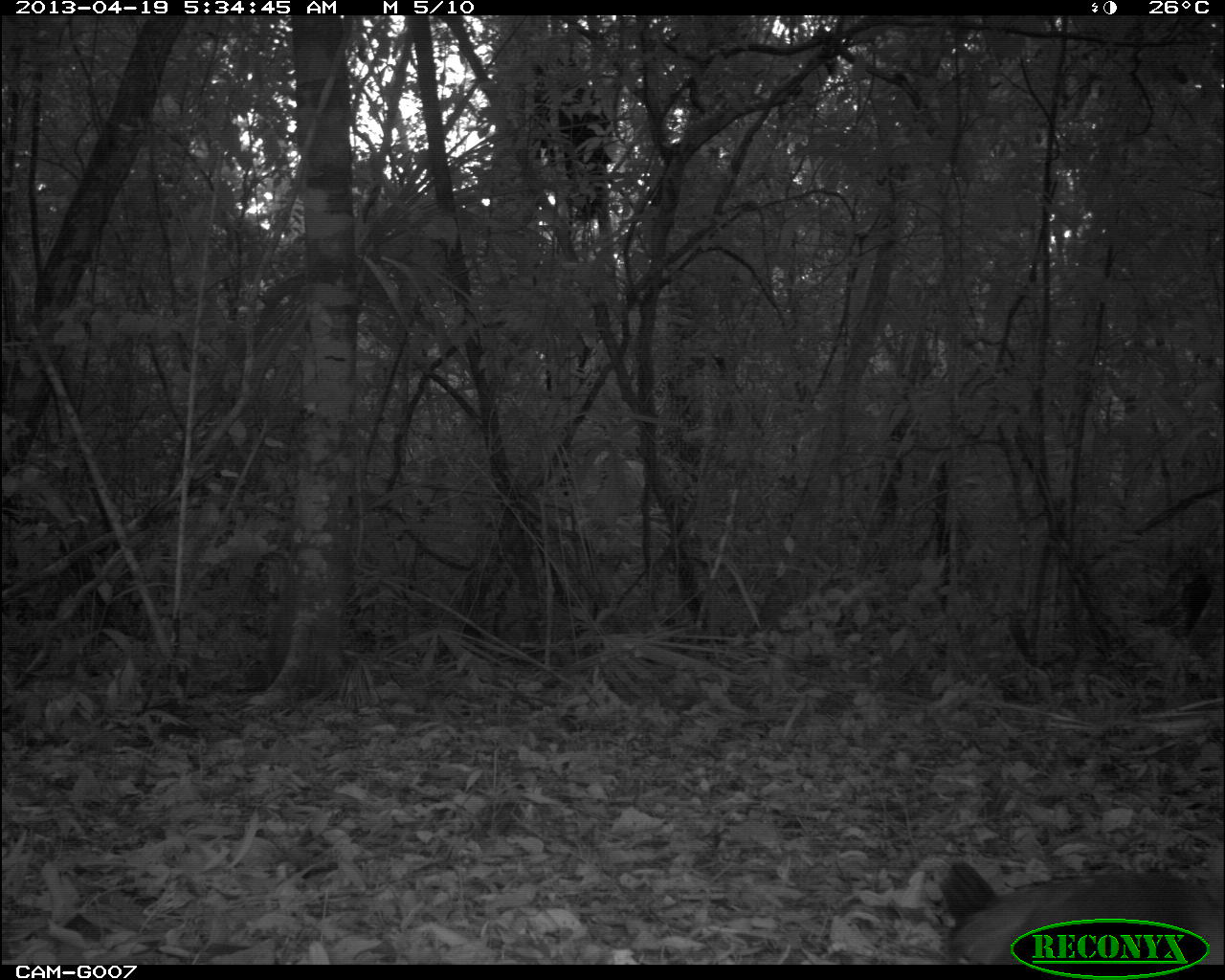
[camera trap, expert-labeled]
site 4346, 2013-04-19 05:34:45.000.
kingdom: Animalia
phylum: Chordata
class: Aves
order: Gruiformes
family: Rallidae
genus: Aramides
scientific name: Aramides cajaneus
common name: gray-necked wood-rail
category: aramides cajanea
Aramides cajanea (gray-necked wood-rail) (Aramides cajaneus), count 1.